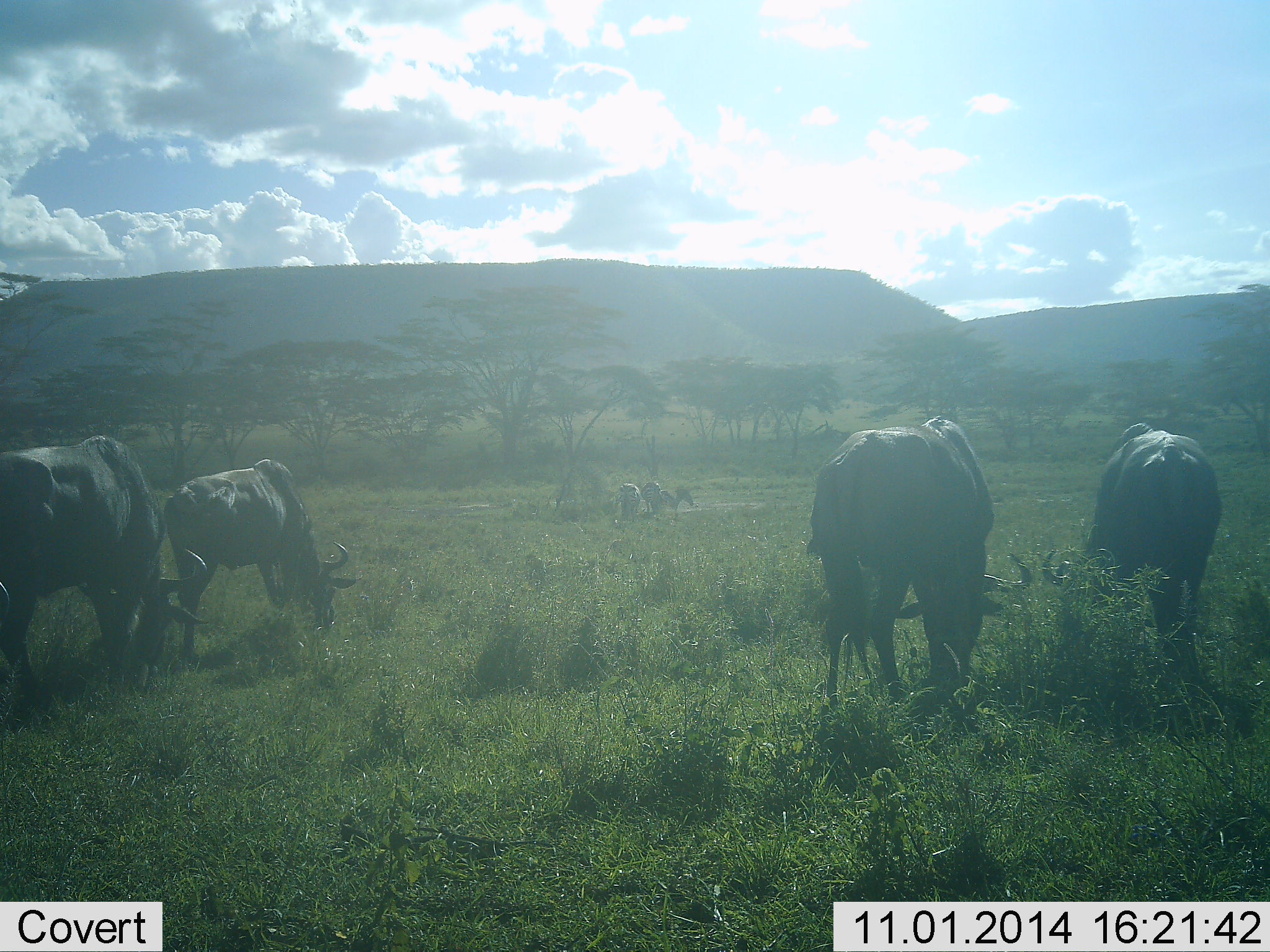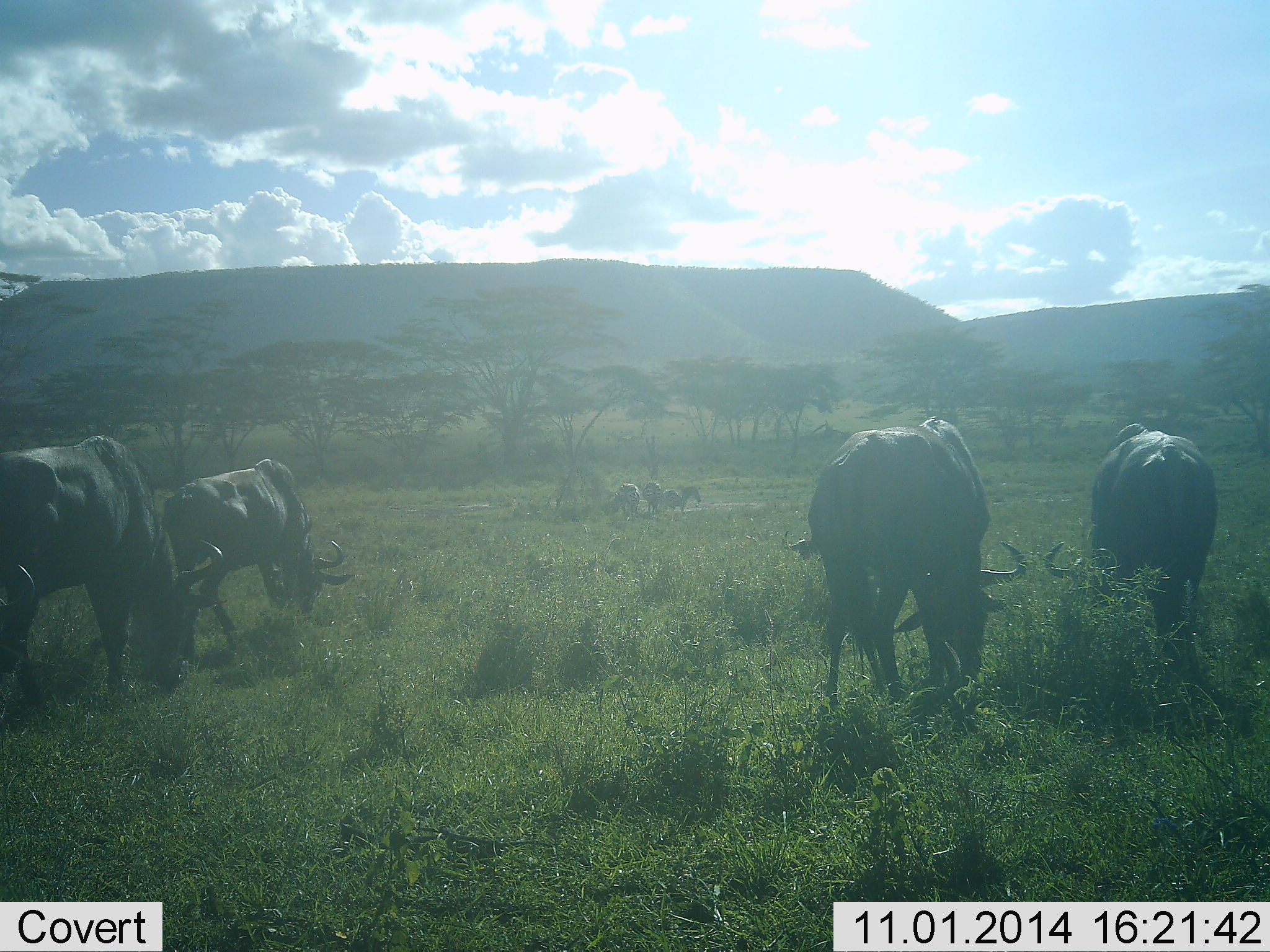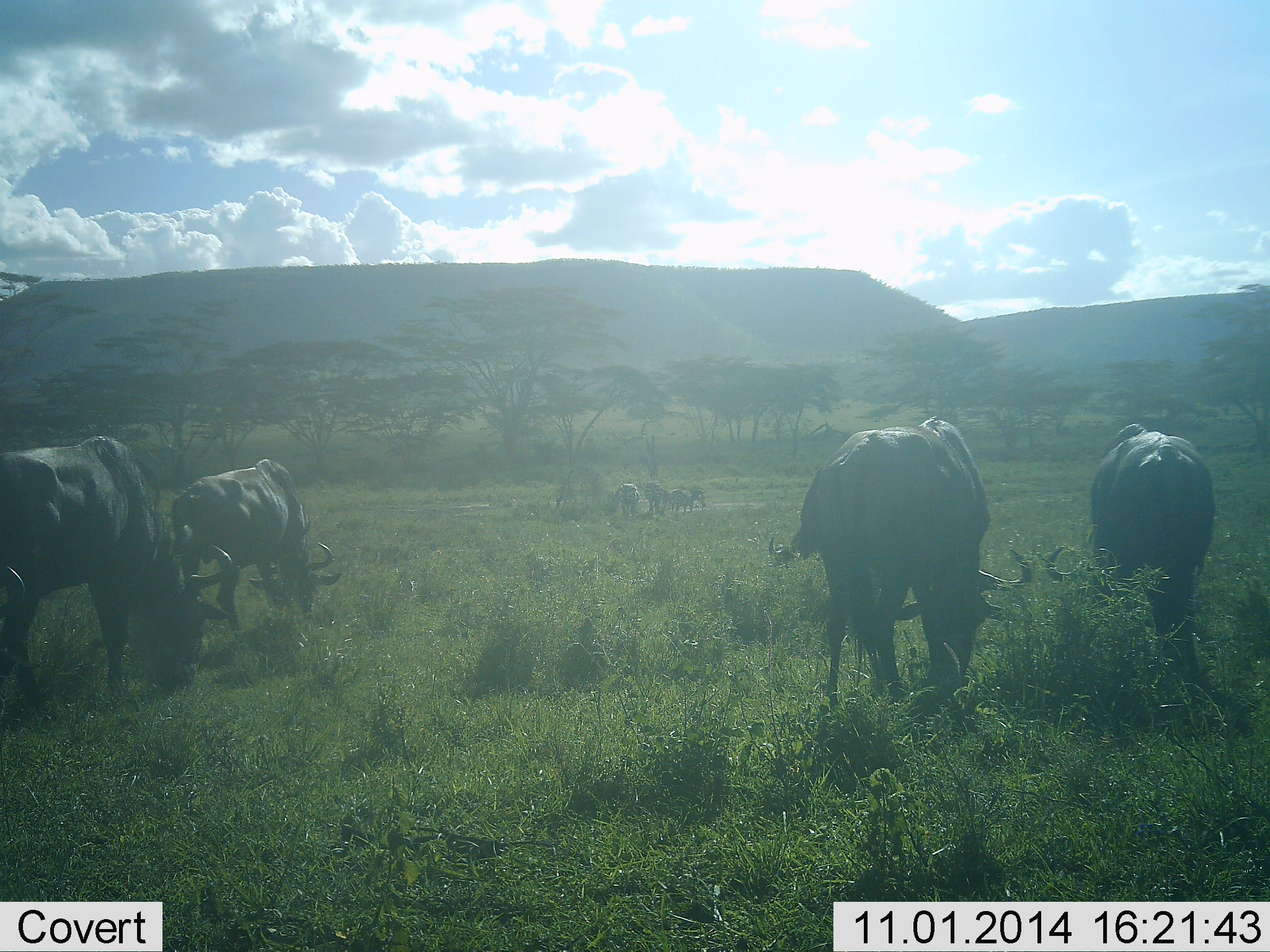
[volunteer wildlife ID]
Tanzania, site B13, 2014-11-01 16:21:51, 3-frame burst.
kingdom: Animalia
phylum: Chordata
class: Mammalia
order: Artiodactyla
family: Bovidae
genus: Connochaetes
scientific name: Connochaetes taurinus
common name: blue wildebeest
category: wildebeest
Wildebeest (blue wildebeest) (Connochaetes taurinus), count 4. Behavior (volunteer vote fractions): standing 38%, resting 0%, moving 6%, interacting 0%. Young present (vote fraction): 0%. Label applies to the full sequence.